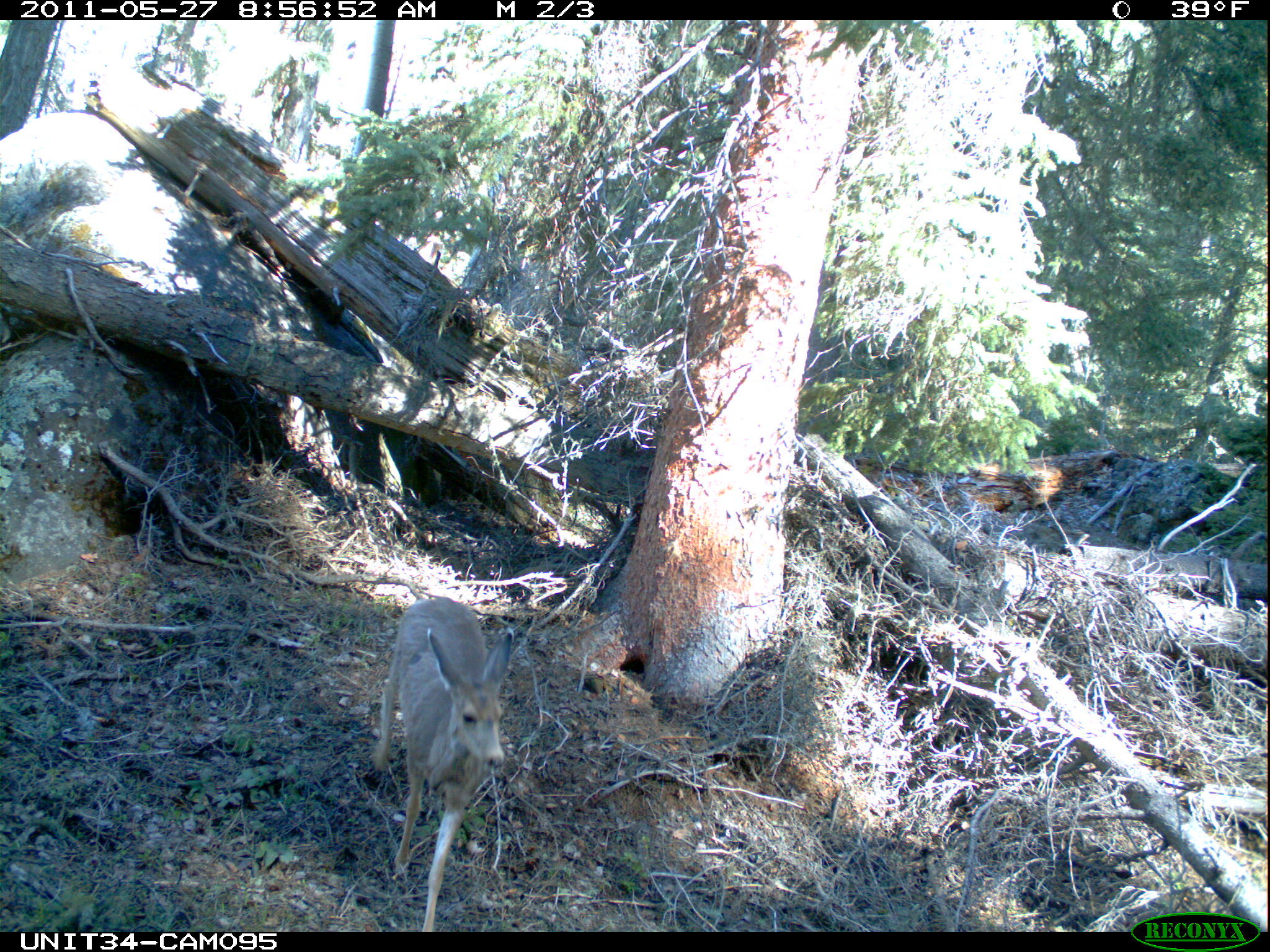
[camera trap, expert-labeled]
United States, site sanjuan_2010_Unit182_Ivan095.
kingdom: Animalia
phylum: Chordata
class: Mammalia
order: Artiodactyla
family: Cervidae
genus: Odocoileus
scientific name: Odocoileus hemionus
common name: mule deer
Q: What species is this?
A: Odocoileus hemionus (mule deer).